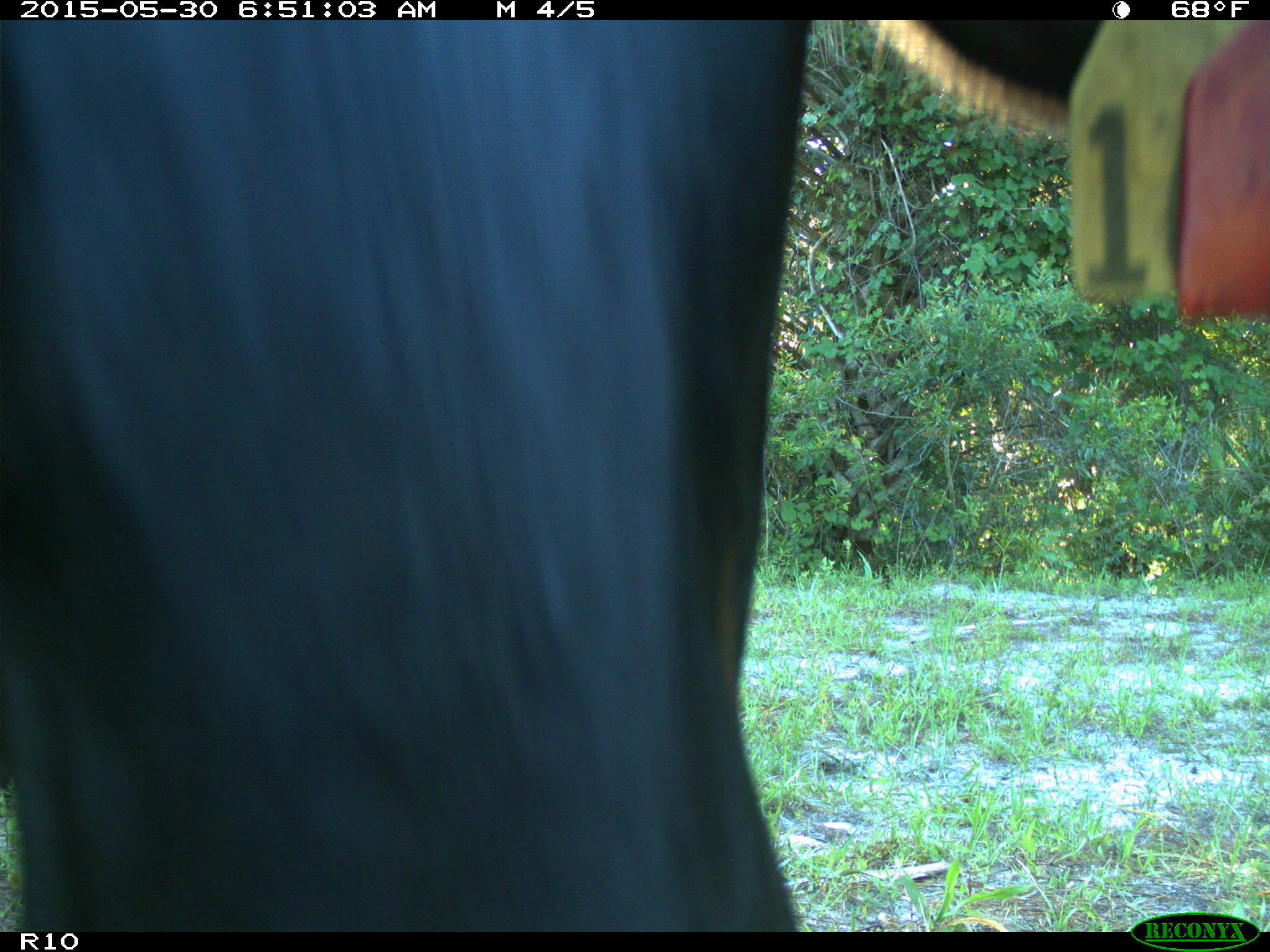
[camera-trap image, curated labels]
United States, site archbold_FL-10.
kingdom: Animalia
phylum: Chordata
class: Mammalia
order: Artiodactyla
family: Bovidae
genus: Bos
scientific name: Bos taurus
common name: domestic cow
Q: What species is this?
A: Bos taurus (domestic cow).